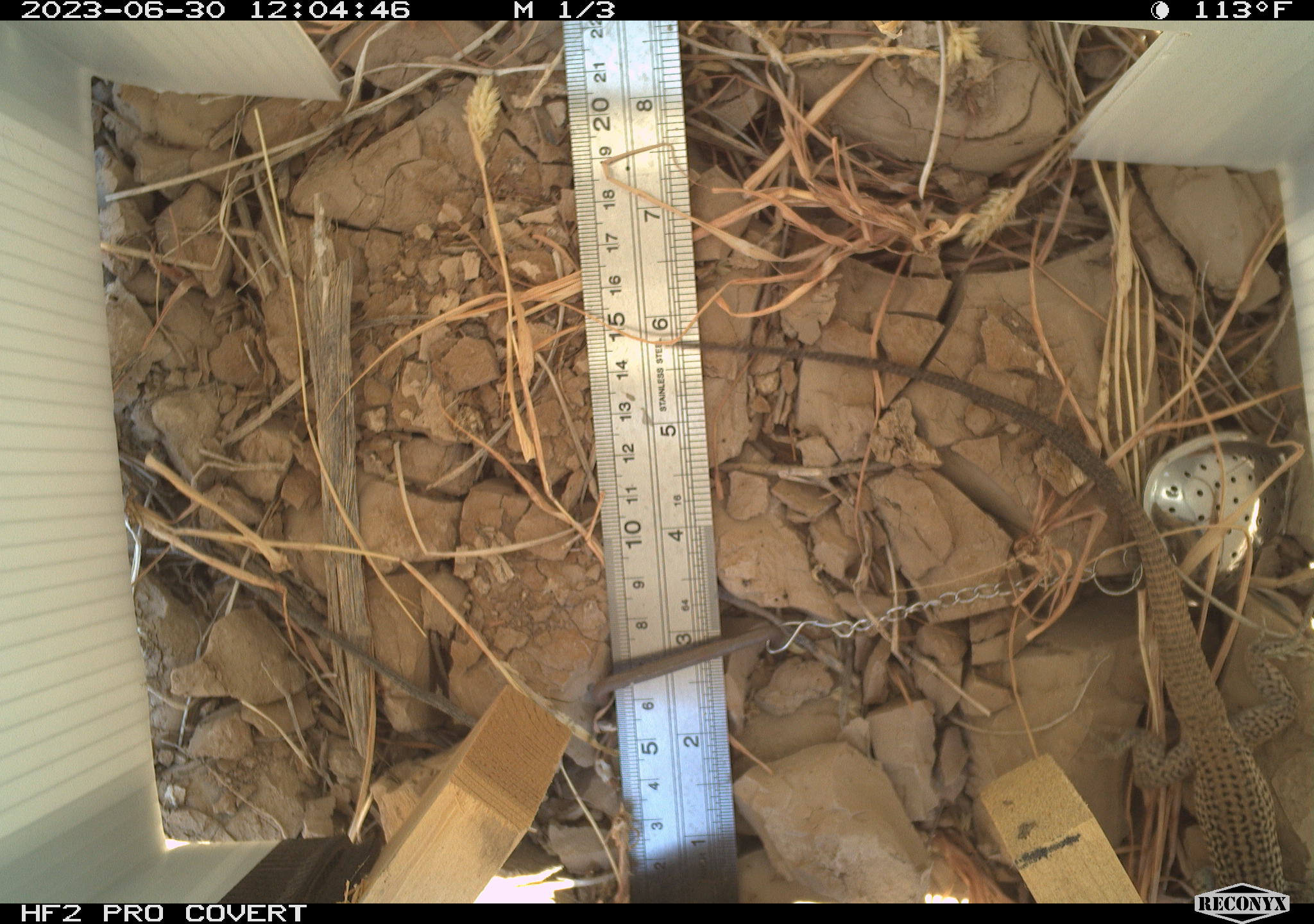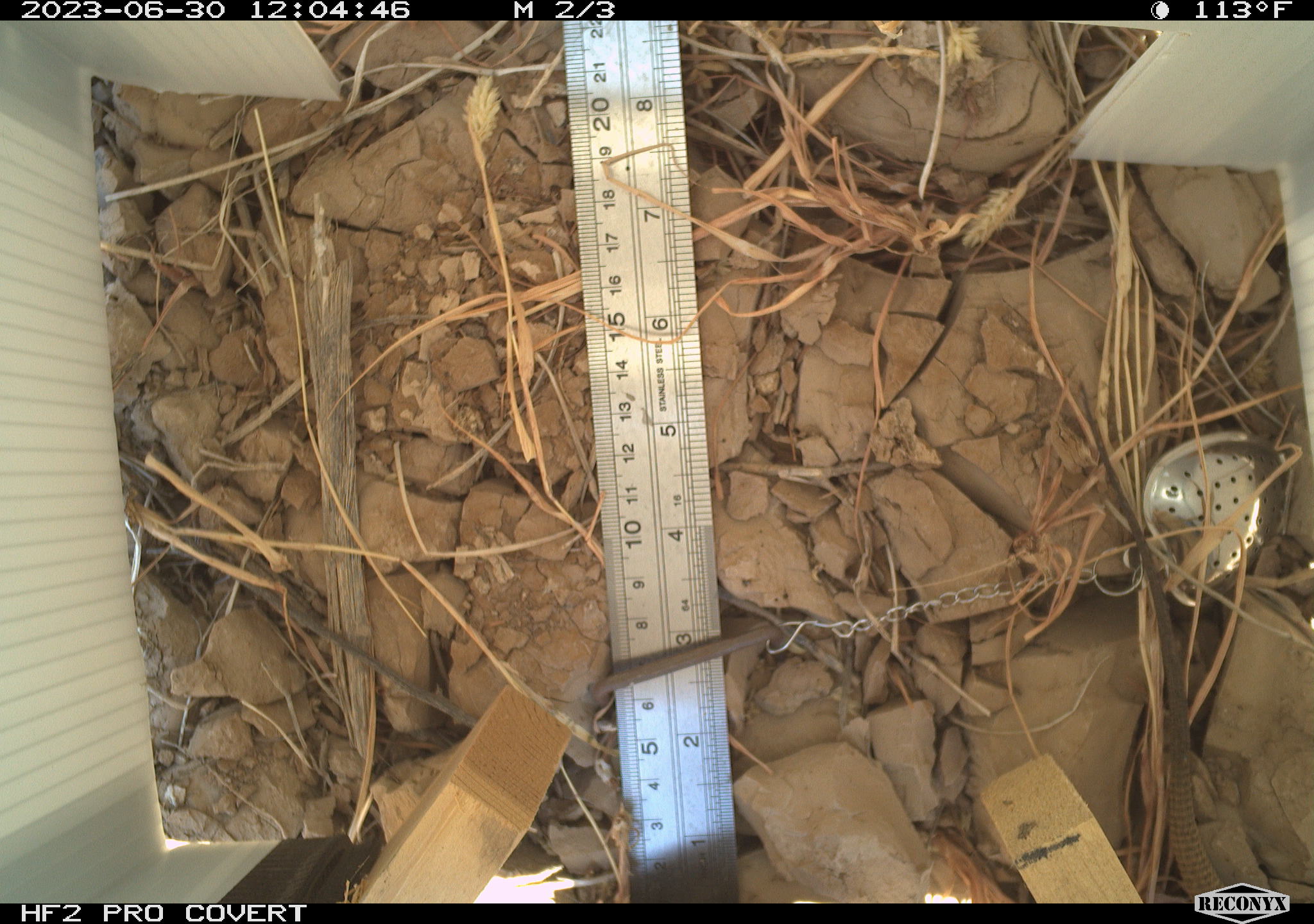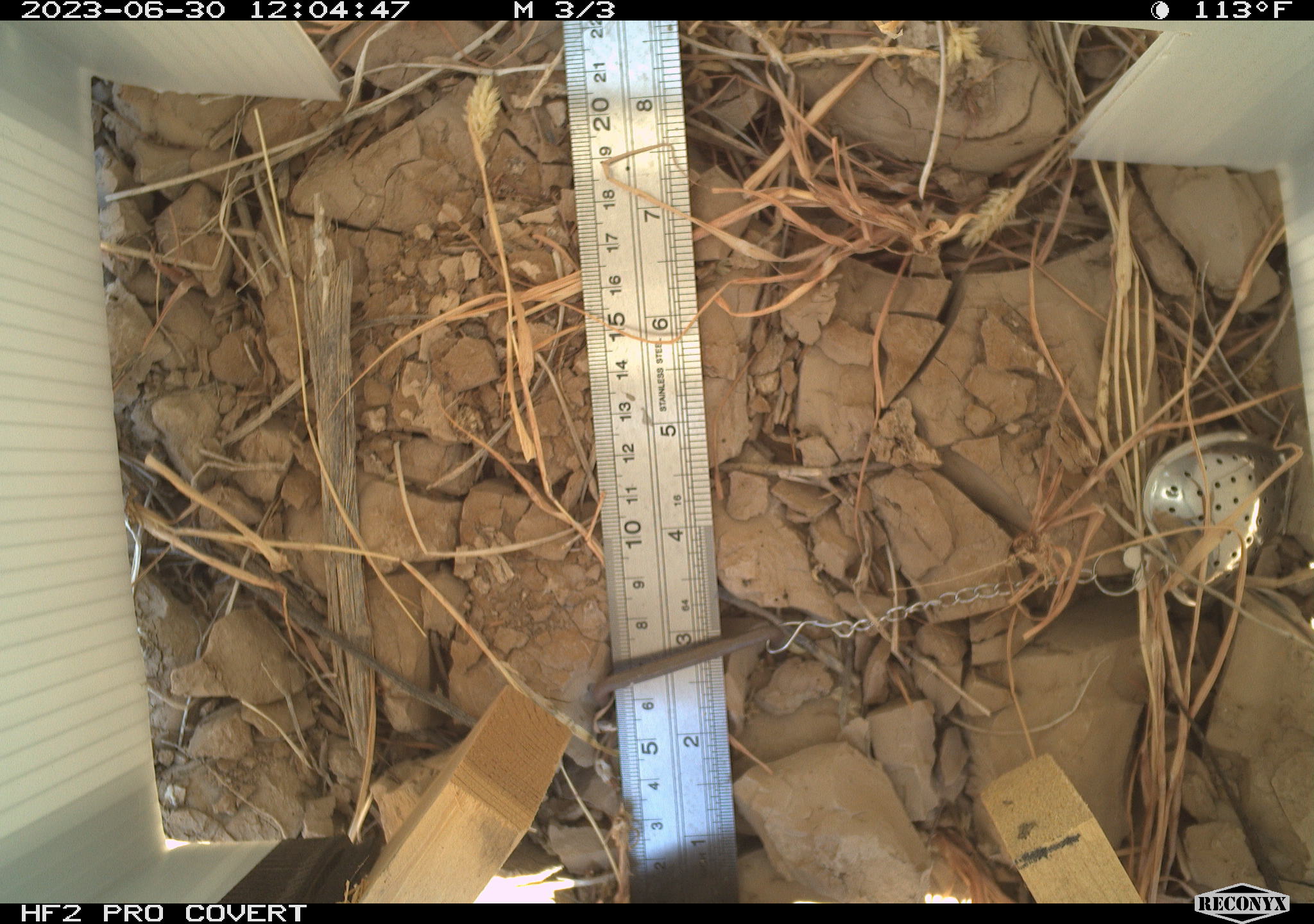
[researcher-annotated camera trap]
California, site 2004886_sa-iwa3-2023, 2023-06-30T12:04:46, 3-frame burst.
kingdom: Animalia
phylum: Chordata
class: Reptilia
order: Squamata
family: Teiidae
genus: Aspidoscelis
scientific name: Aspidoscelis tigris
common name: western whiptail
Western whiptail (Aspidoscelis tigris).